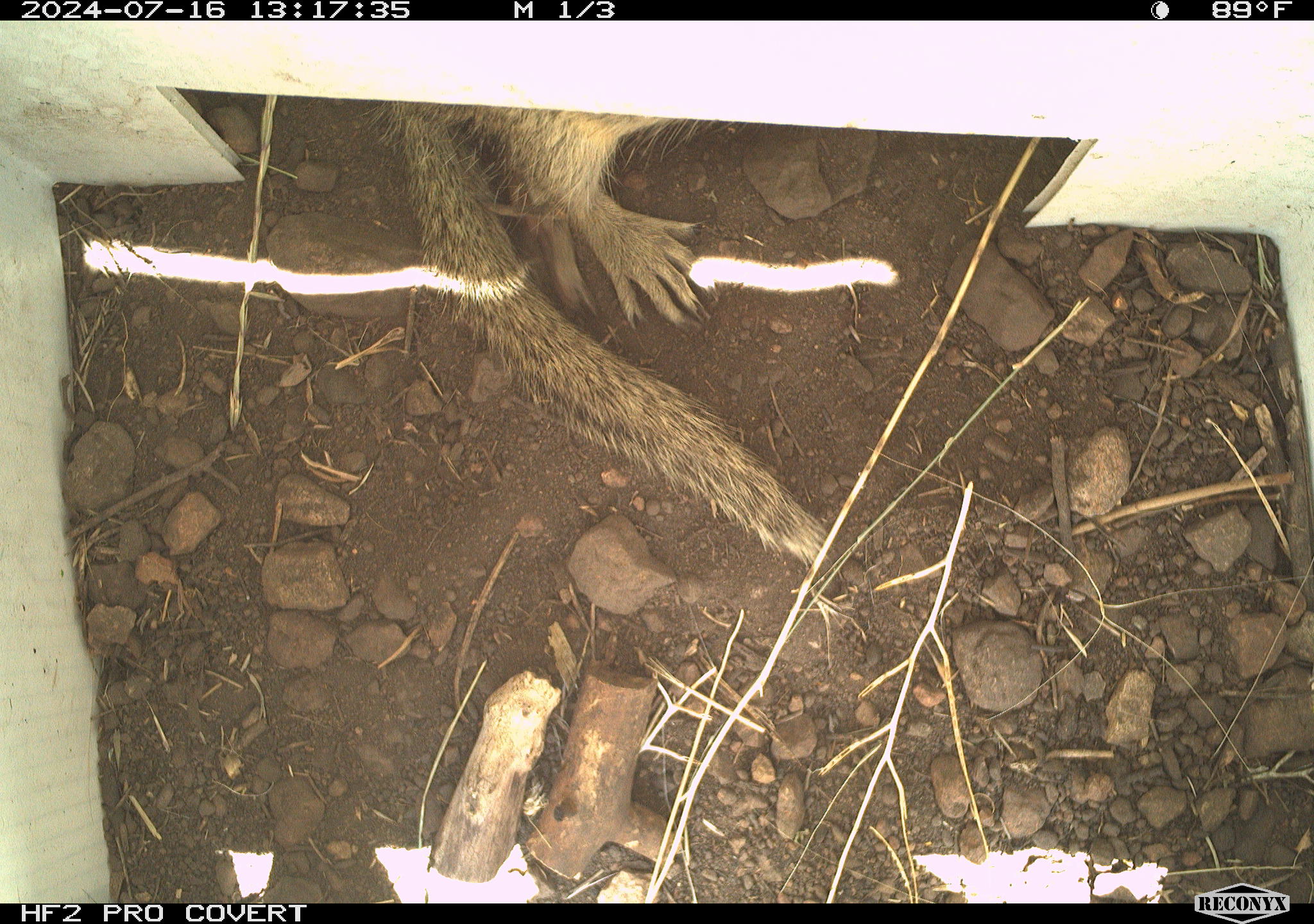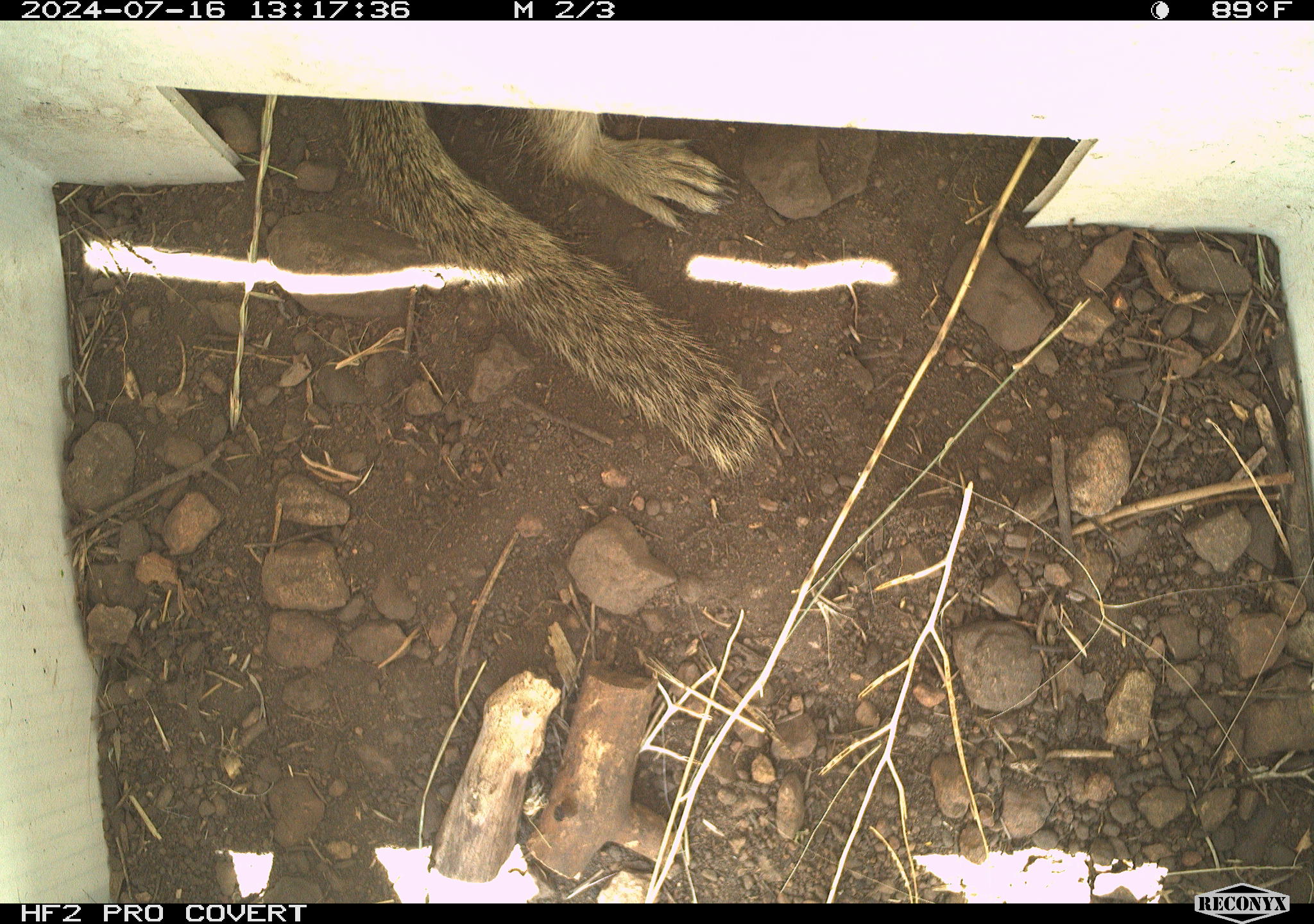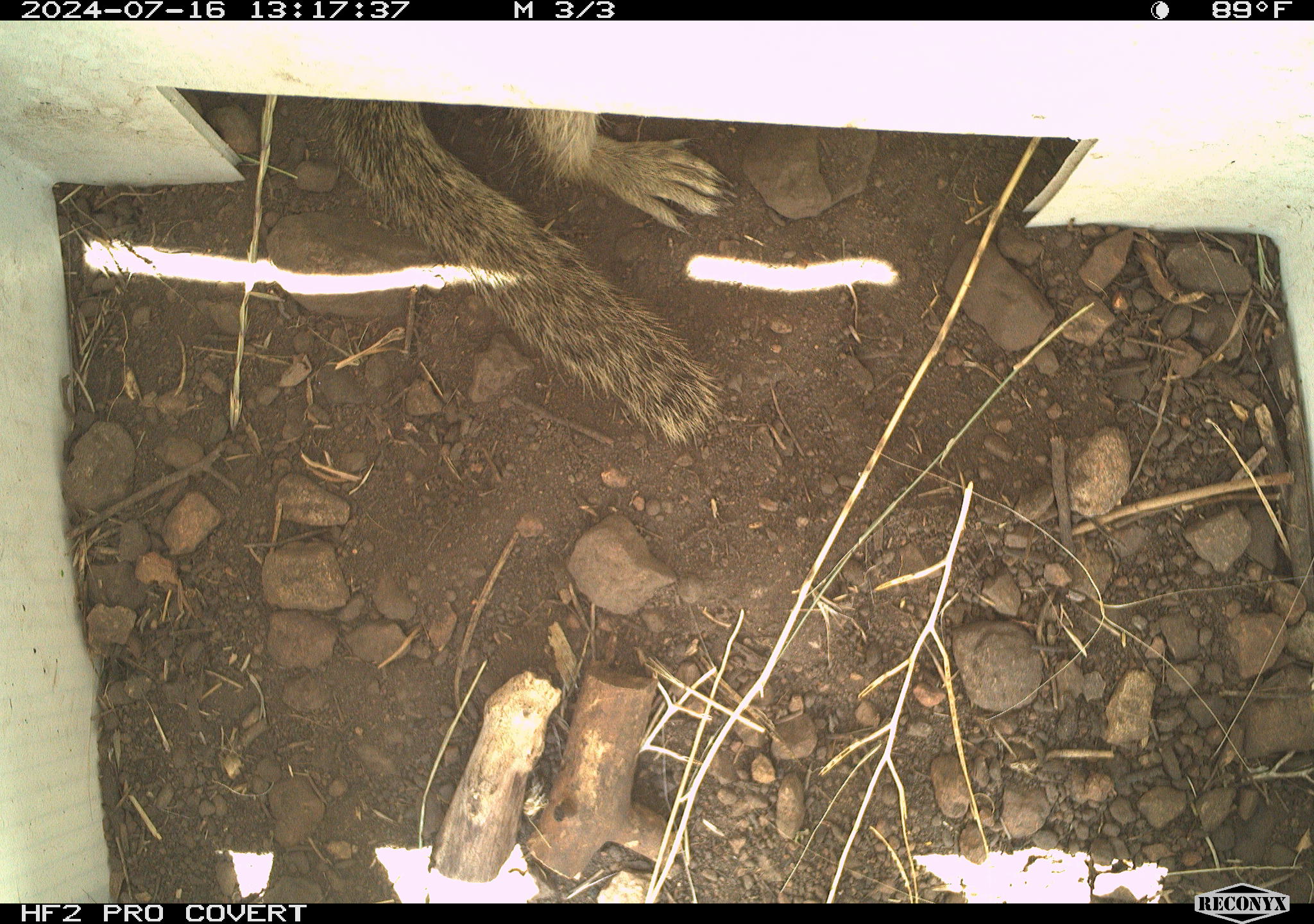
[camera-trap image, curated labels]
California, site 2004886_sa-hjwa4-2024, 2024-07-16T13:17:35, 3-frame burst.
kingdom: Animalia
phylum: Chordata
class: Mammalia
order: Rodentia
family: Sciuridae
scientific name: Sciuridae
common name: squirrels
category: sciuridae family